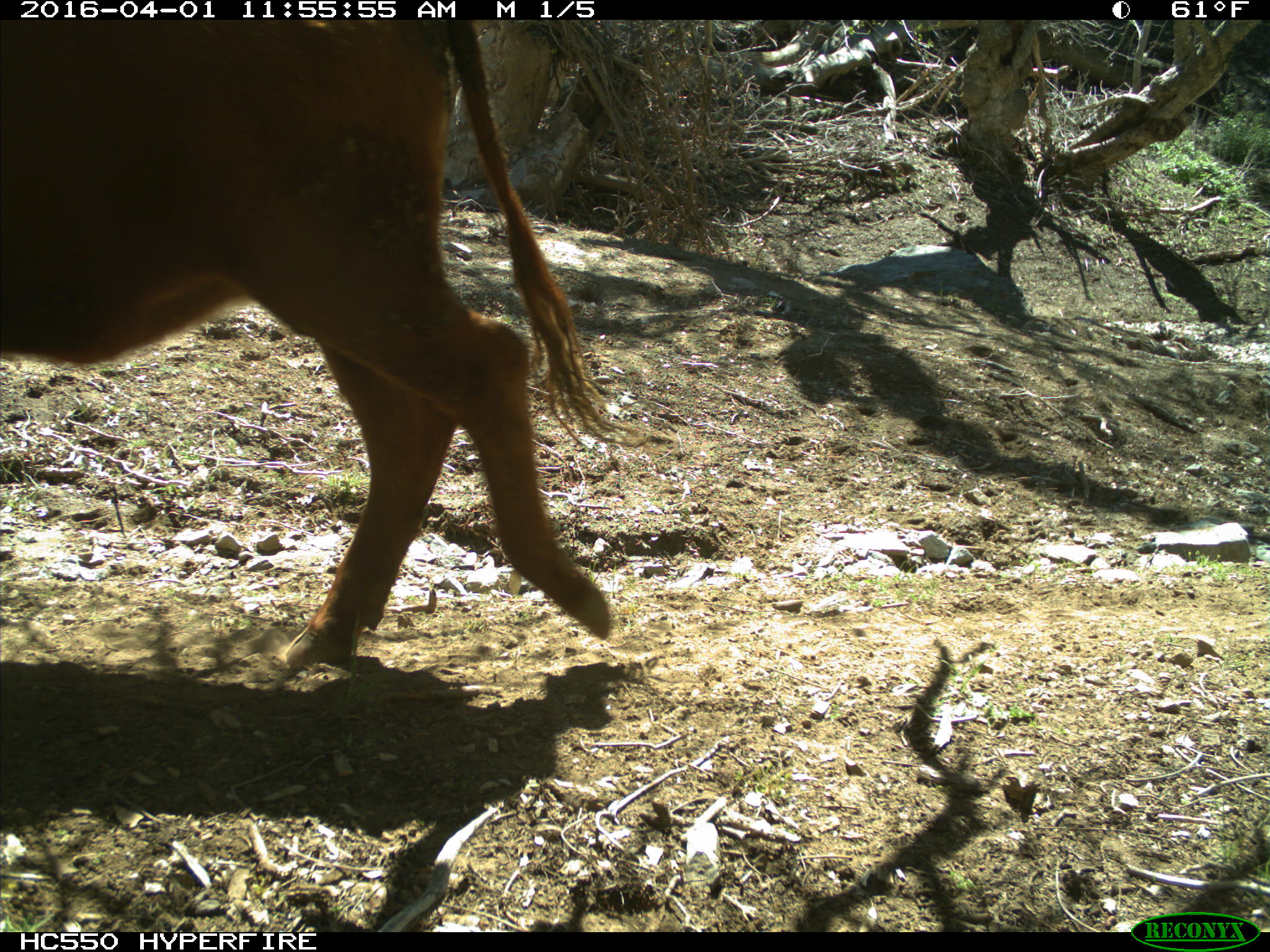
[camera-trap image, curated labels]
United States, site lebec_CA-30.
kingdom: Animalia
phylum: Chordata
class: Mammalia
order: Artiodactyla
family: Bovidae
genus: Bos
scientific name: Bos taurus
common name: domestic cow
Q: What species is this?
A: Bos taurus (domestic cow).